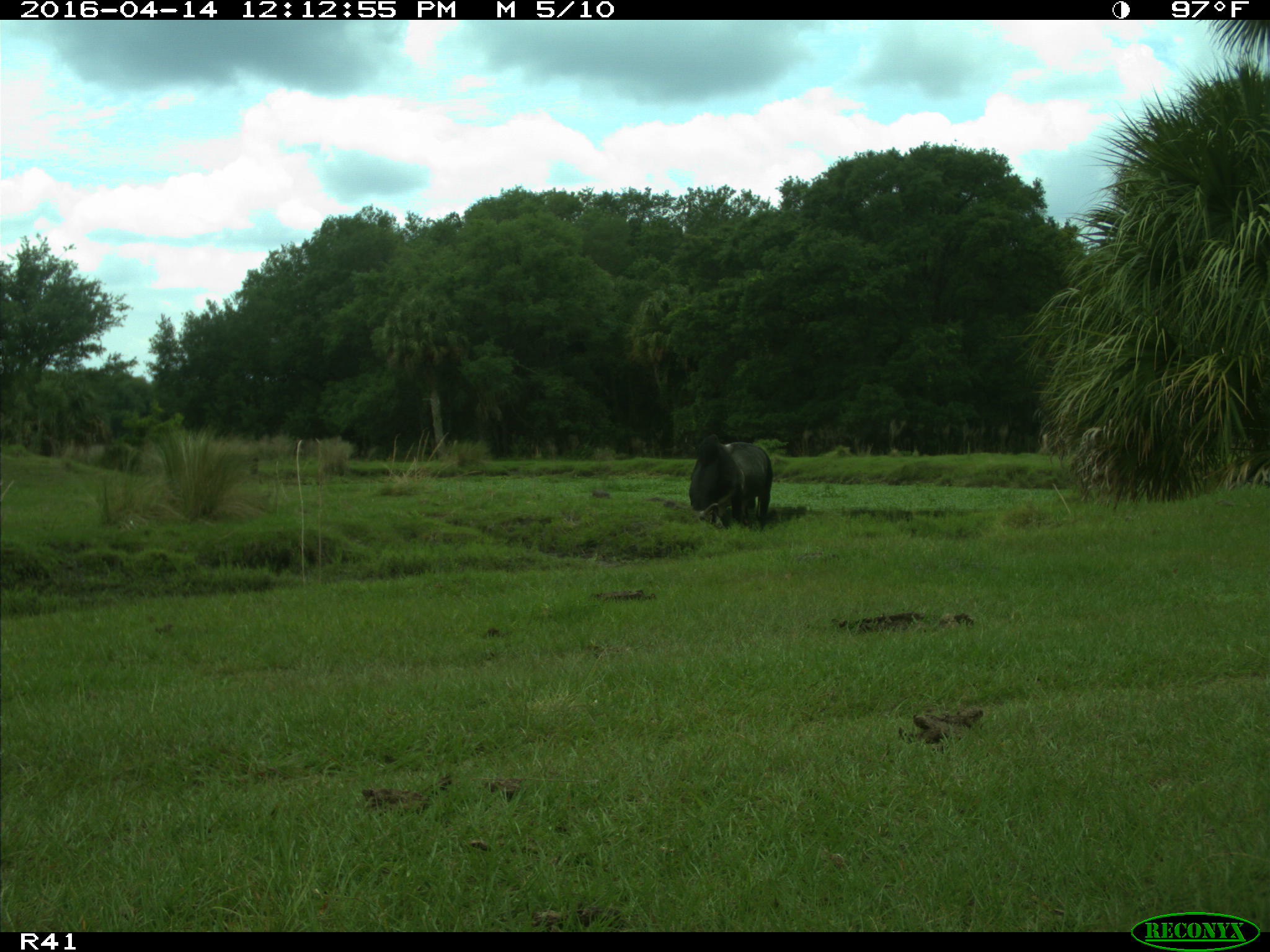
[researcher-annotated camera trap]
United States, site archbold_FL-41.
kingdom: Animalia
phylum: Chordata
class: Mammalia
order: Artiodactyla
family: Bovidae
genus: Bos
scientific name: Bos taurus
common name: domestic cow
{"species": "Bos taurus (domestic cow)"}